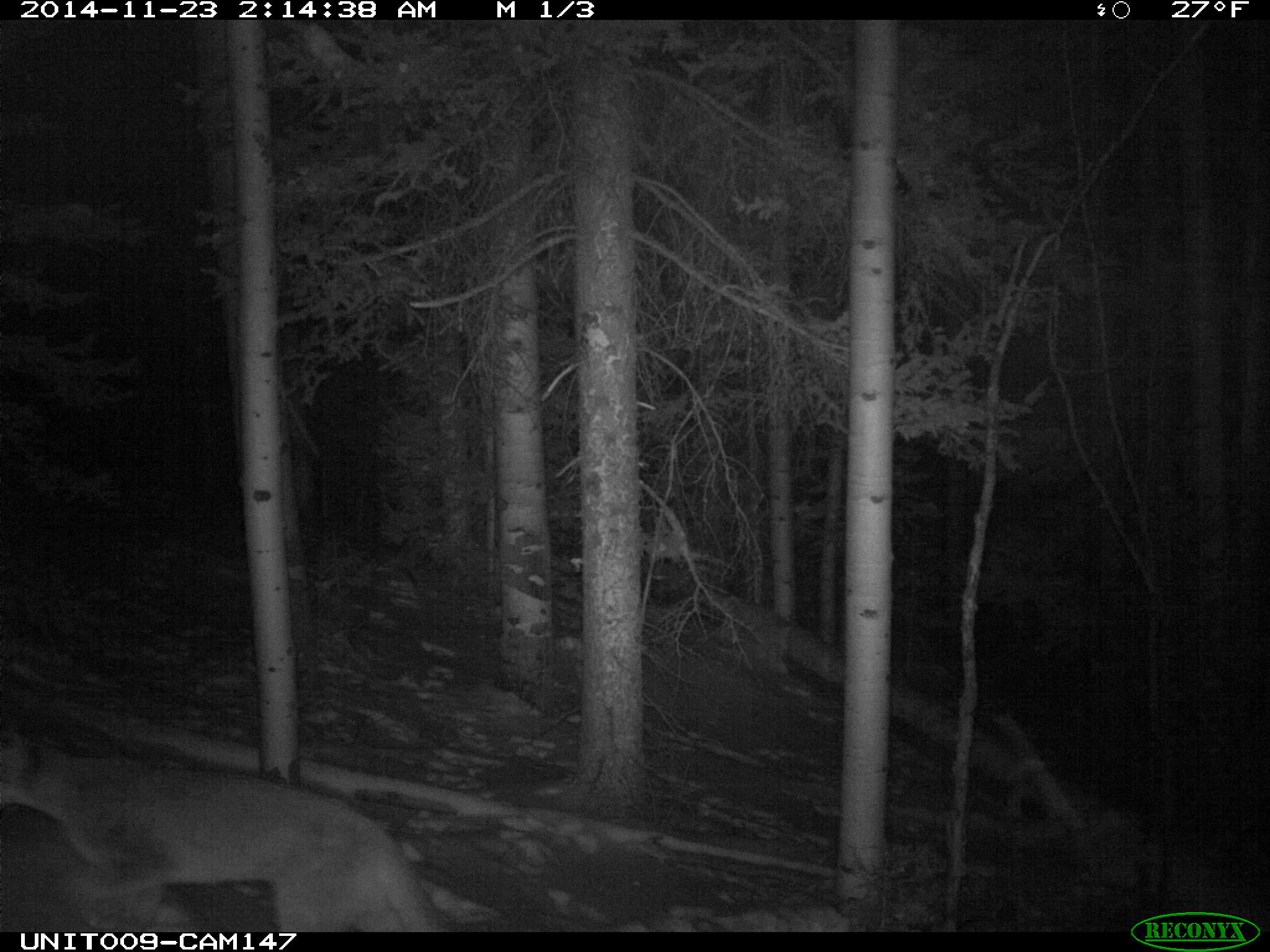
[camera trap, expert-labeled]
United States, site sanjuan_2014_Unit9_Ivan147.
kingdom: Animalia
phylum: Chordata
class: Mammalia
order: Carnivora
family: Felidae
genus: Puma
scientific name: Puma concolor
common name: mountain lion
Puma concolor (mountain lion).